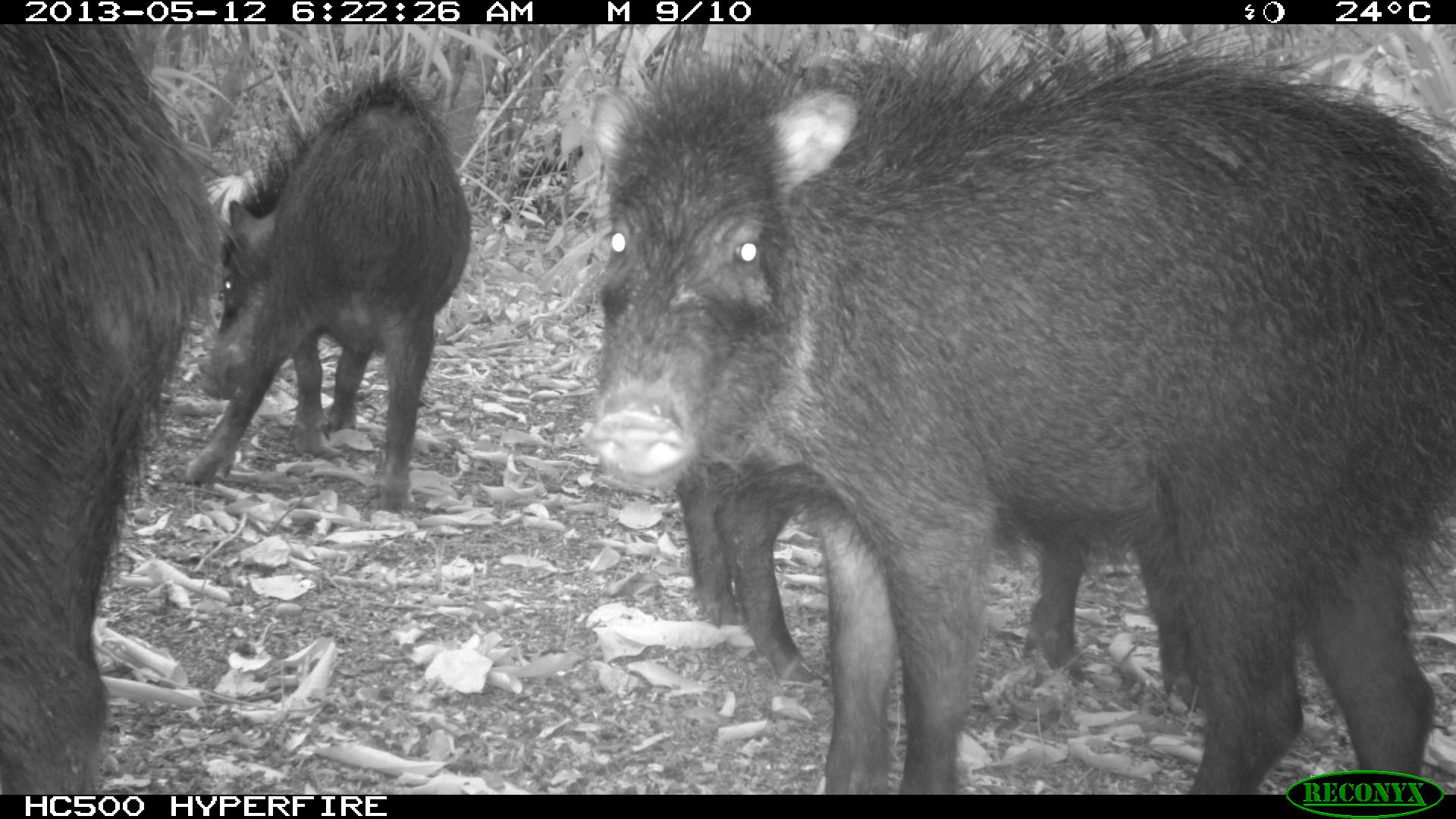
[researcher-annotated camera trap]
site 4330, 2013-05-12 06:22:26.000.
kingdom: Animalia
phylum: Chordata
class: Mammalia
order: Artiodactyla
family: Tayassuidae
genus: Tayassu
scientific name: Tayassu pecari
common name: white-lipped peccary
Tayassu pecari (white-lipped peccary), count 5.